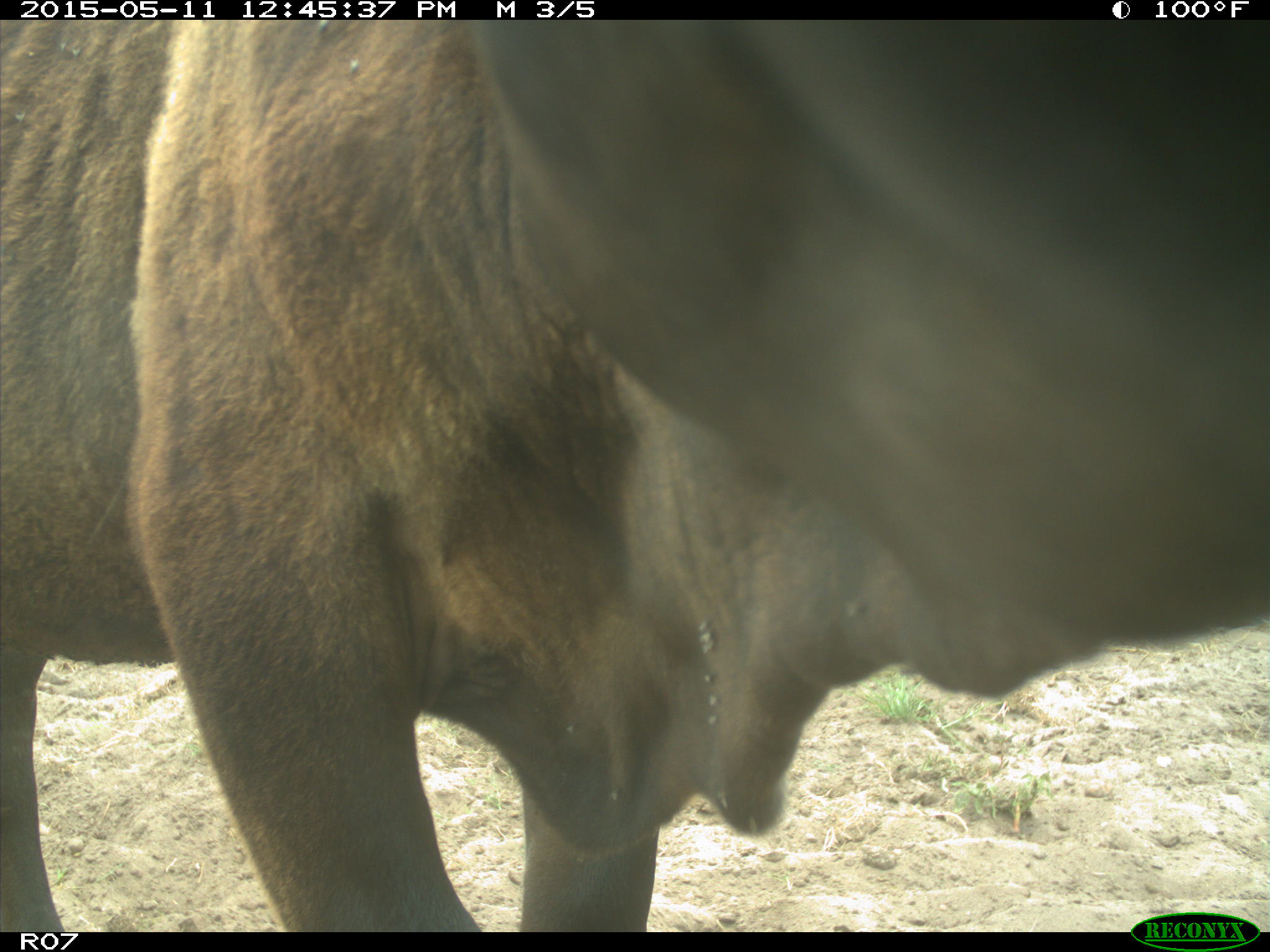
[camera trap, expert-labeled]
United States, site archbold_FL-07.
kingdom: Animalia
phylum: Chordata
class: Mammalia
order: Artiodactyla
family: Bovidae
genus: Bos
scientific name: Bos taurus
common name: domestic cow